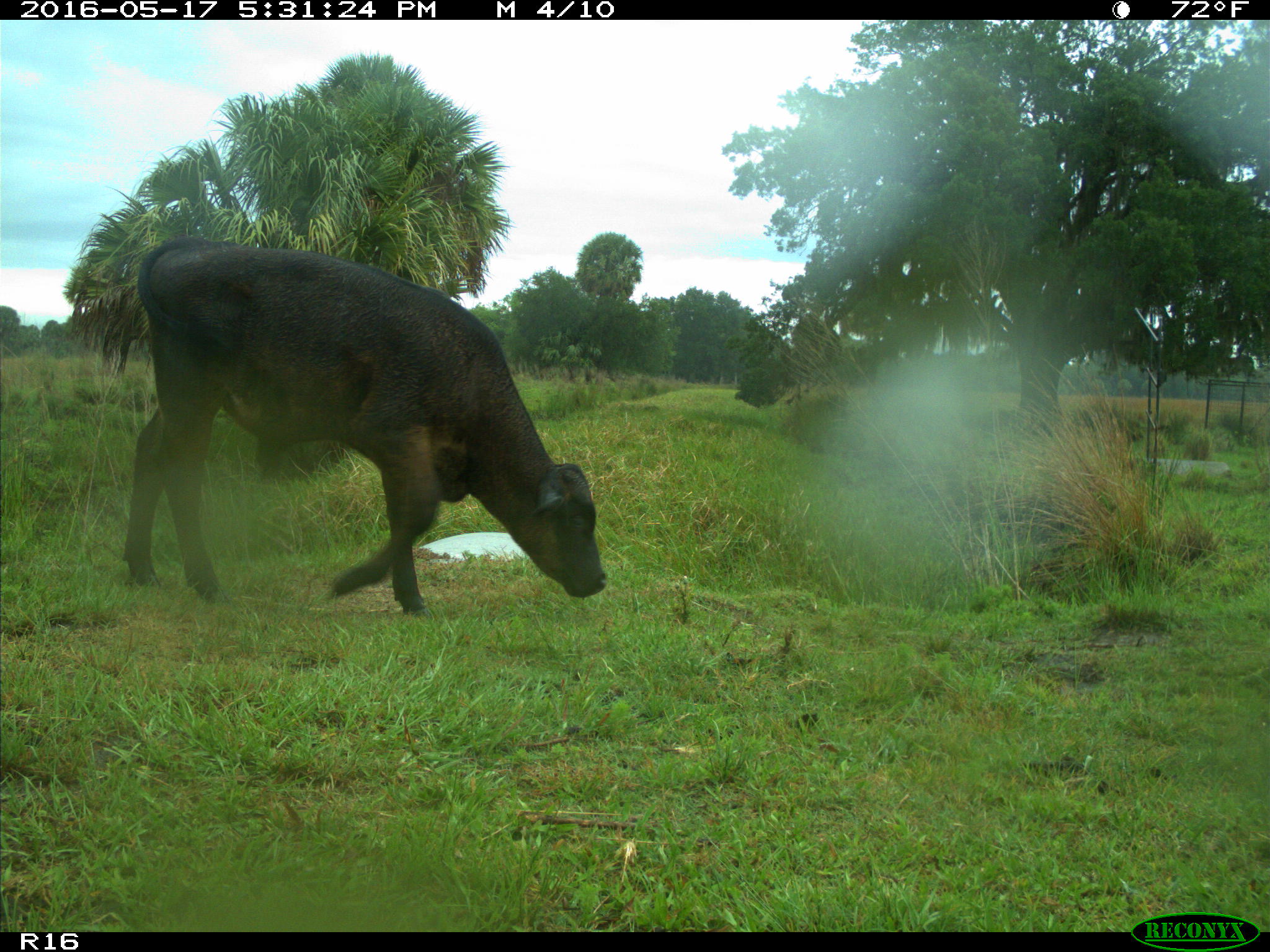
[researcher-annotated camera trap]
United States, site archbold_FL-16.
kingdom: Animalia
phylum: Chordata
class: Mammalia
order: Artiodactyla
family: Bovidae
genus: Bos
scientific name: Bos taurus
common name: domestic cow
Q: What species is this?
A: Bos taurus (domestic cow).